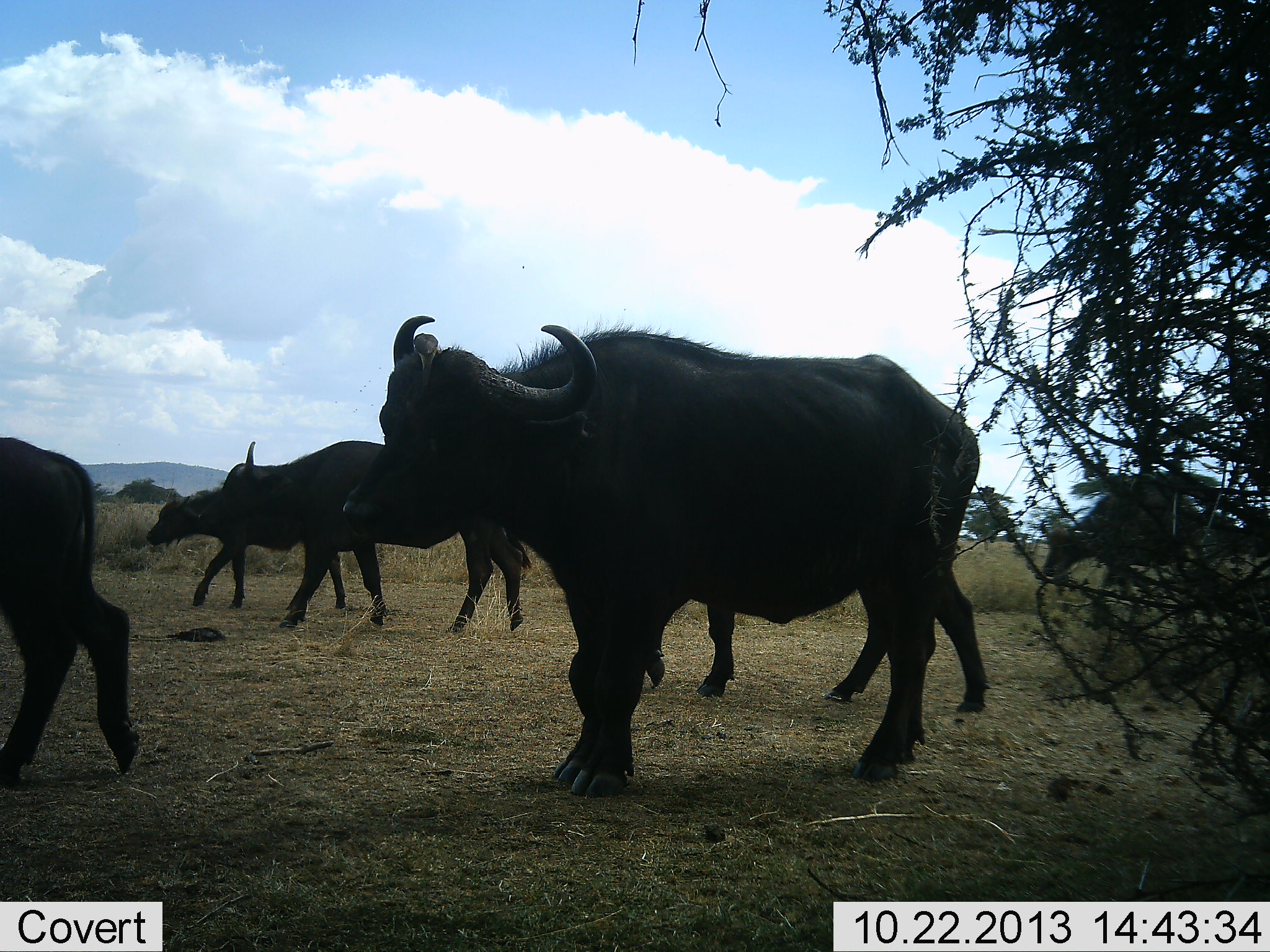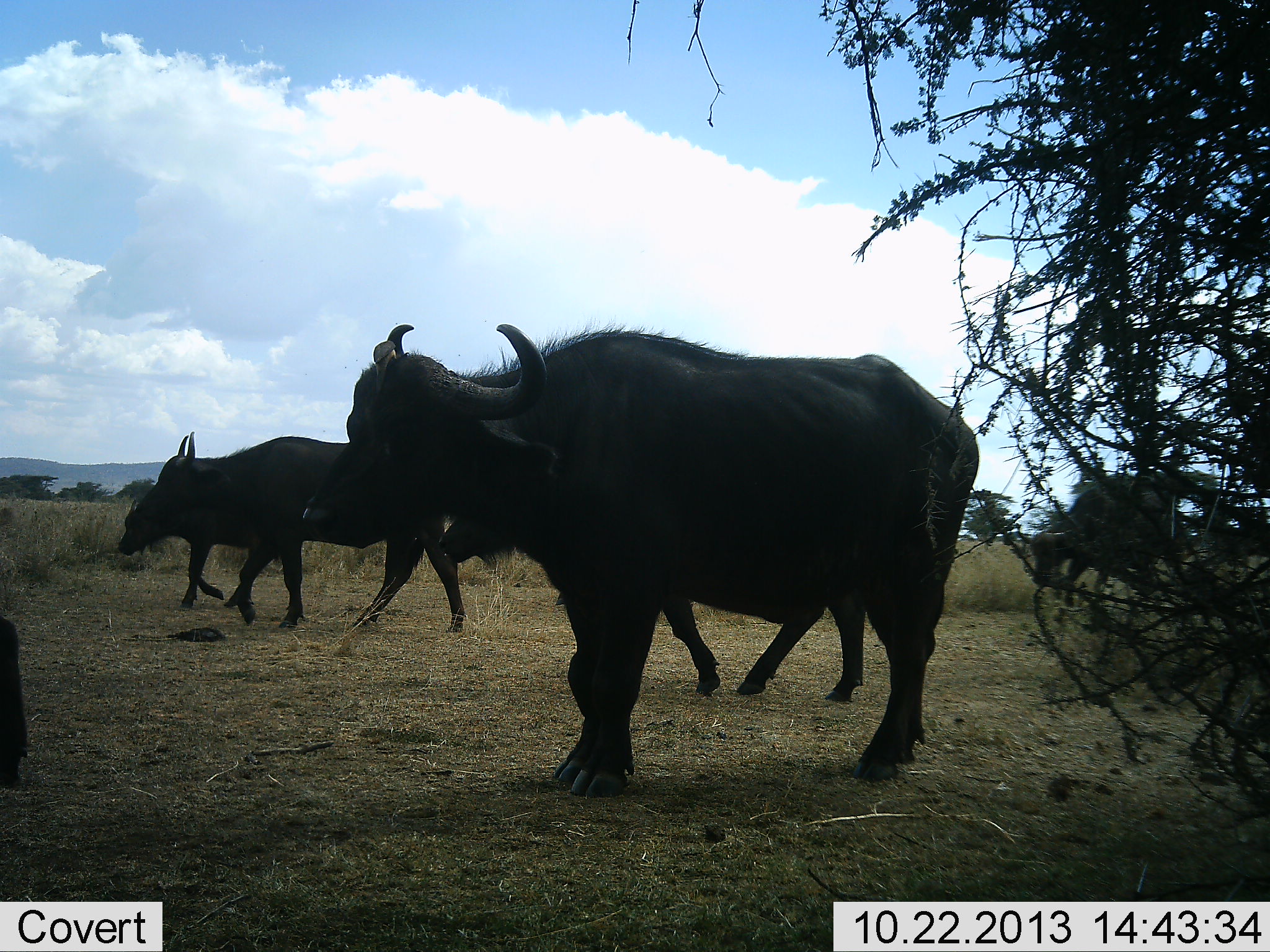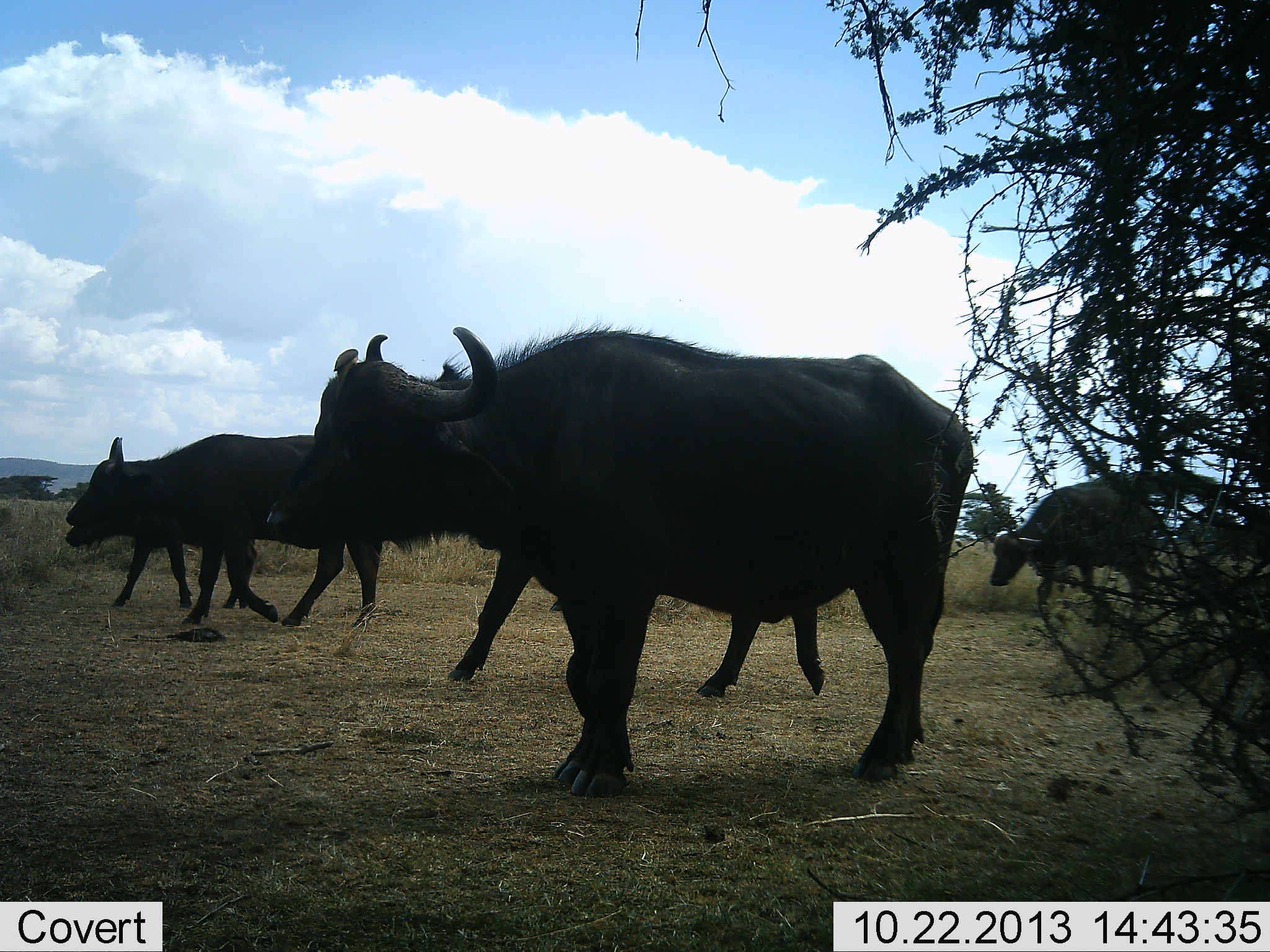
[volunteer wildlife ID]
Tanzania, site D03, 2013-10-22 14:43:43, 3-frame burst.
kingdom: Animalia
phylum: Chordata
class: Mammalia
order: Artiodactyla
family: Bovidae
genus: Syncerus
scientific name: Syncerus caffer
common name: cape buffalo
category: buffalo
Buffalo (cape buffalo) (Syncerus caffer), count 6. Behavior (volunteer vote fractions): standing 64%, resting 0%, moving 82%, interacting 0%. Young present (vote fraction): 27%. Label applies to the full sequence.